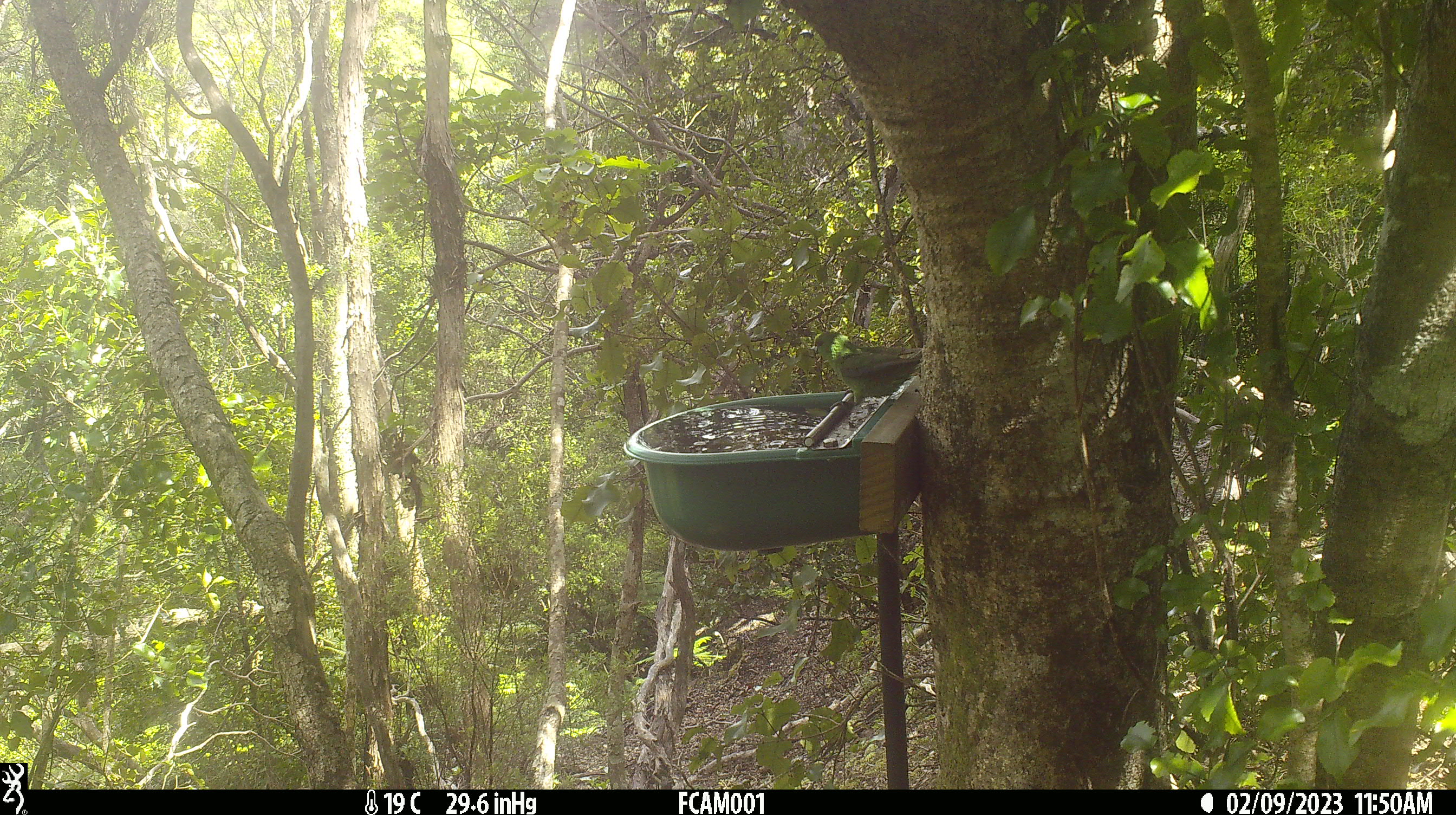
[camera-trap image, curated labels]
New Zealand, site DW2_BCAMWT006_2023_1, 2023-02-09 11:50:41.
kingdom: Animalia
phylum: Chordata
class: Aves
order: Psittaciformes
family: Psittaculidae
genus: Cyanoramphus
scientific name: Cyanoramphus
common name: parakeet